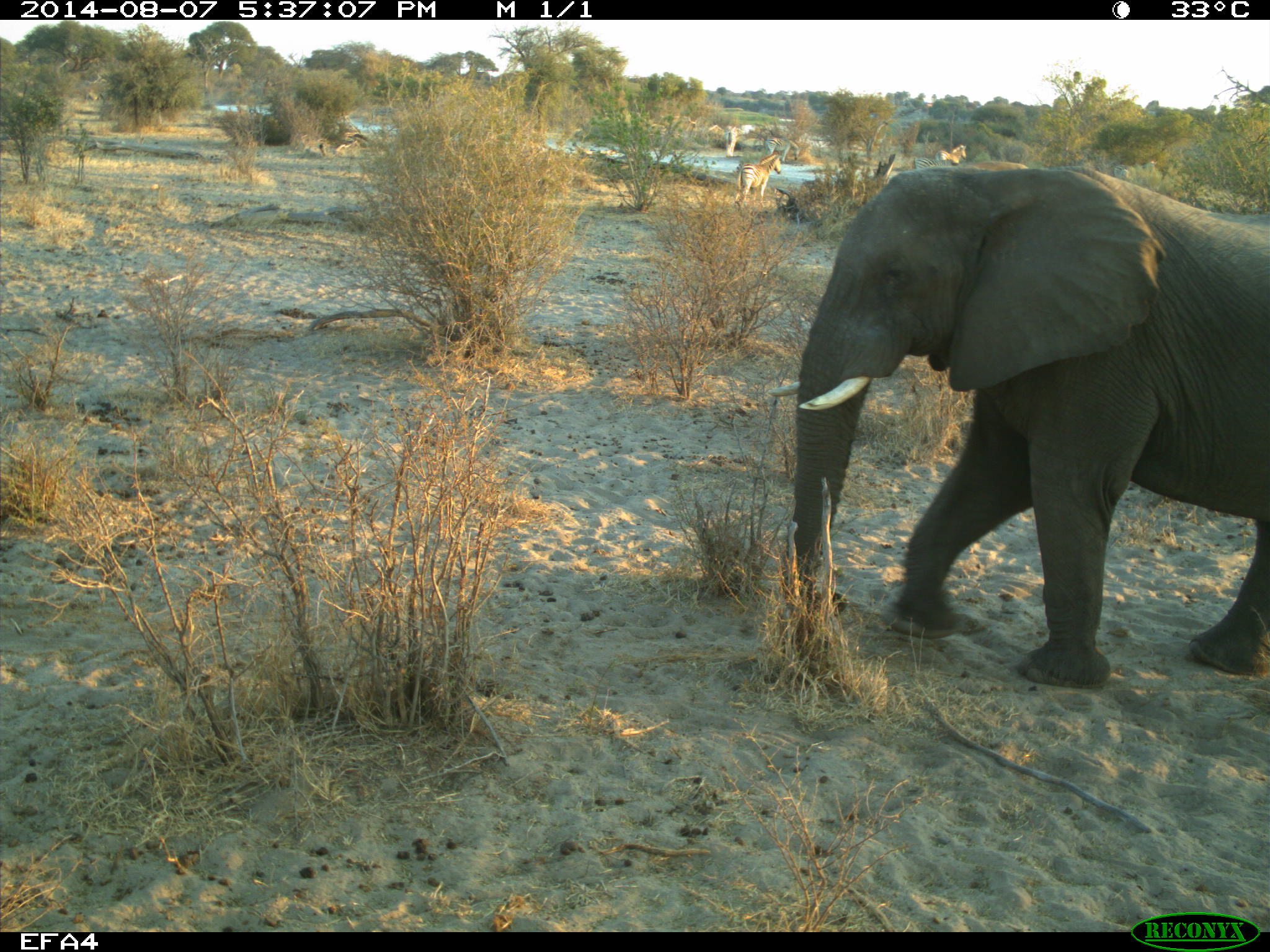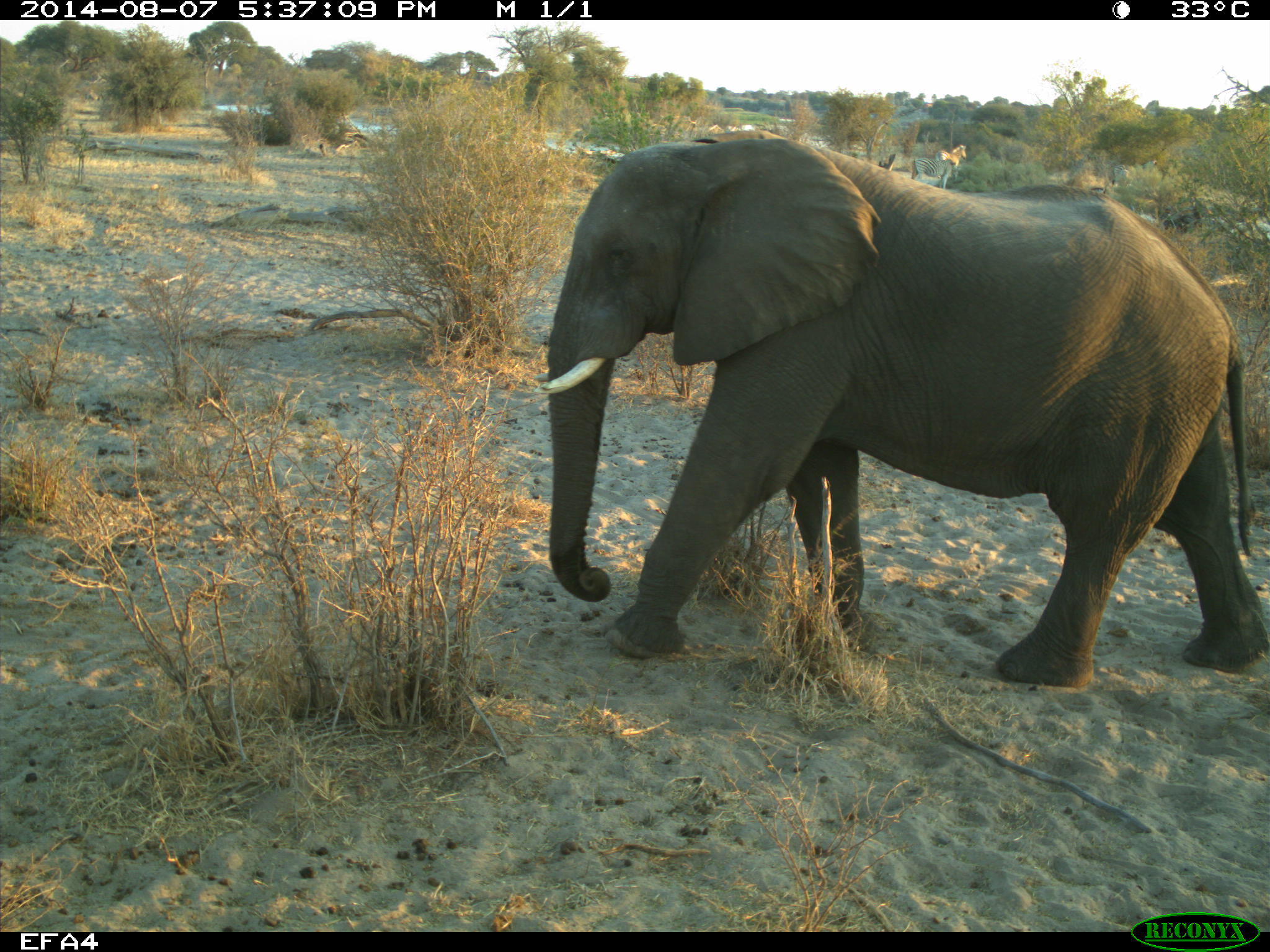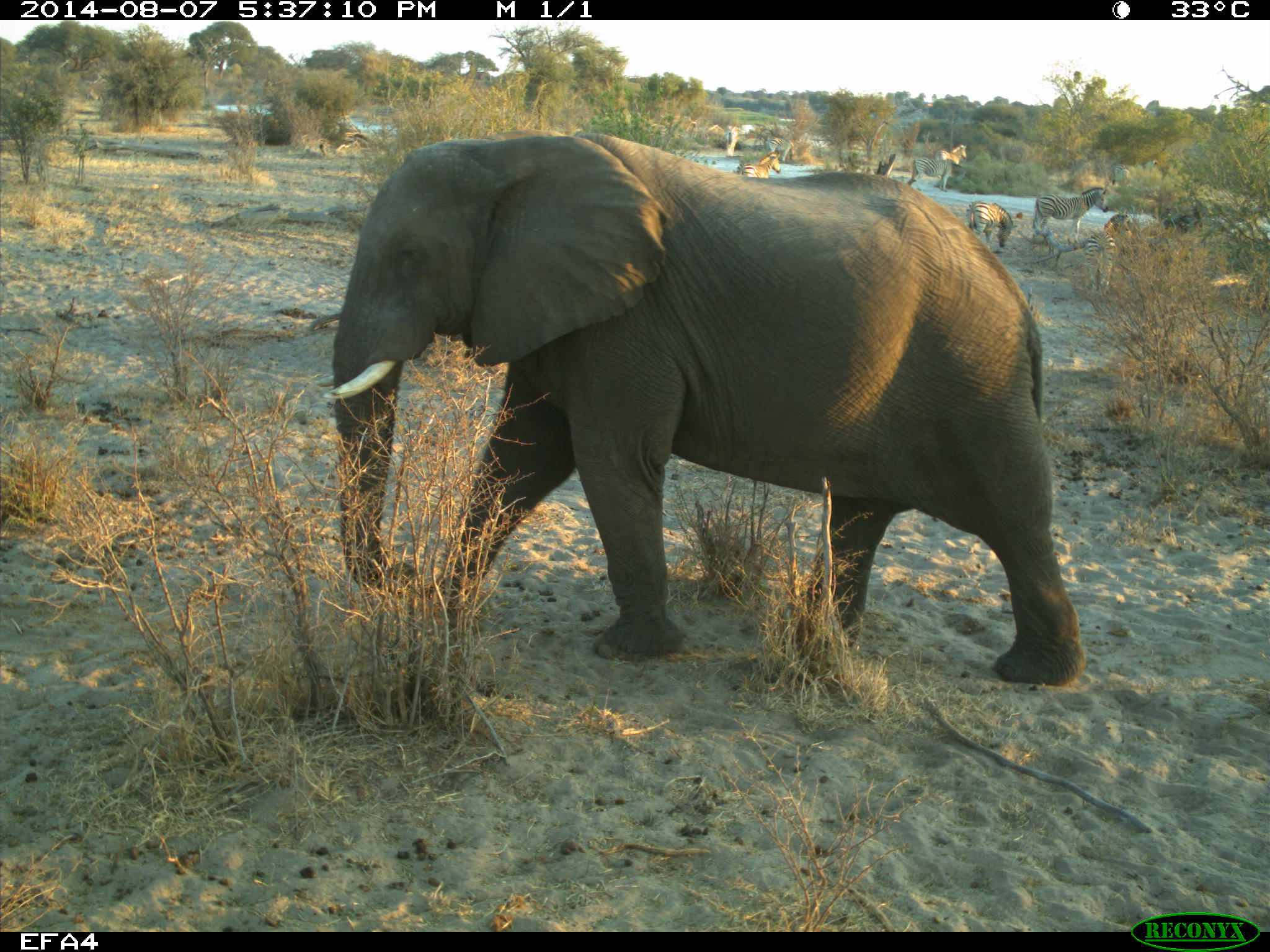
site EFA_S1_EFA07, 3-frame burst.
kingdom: Animalia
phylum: Chordata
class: Mammalia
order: Proboscidea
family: Elephantidae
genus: Loxodonta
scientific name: Loxodonta africana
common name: african bush elephant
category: elephant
Elephant (african bush elephant) (Loxodonta africana), count 1. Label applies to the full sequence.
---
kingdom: Animalia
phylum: Chordata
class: Mammalia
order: Perissodactyla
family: Equidae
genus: Equus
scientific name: Equus quagga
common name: plains zebra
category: zebraplains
Zebraplains (plains zebra) (Equus quagga), count 7. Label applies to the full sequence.